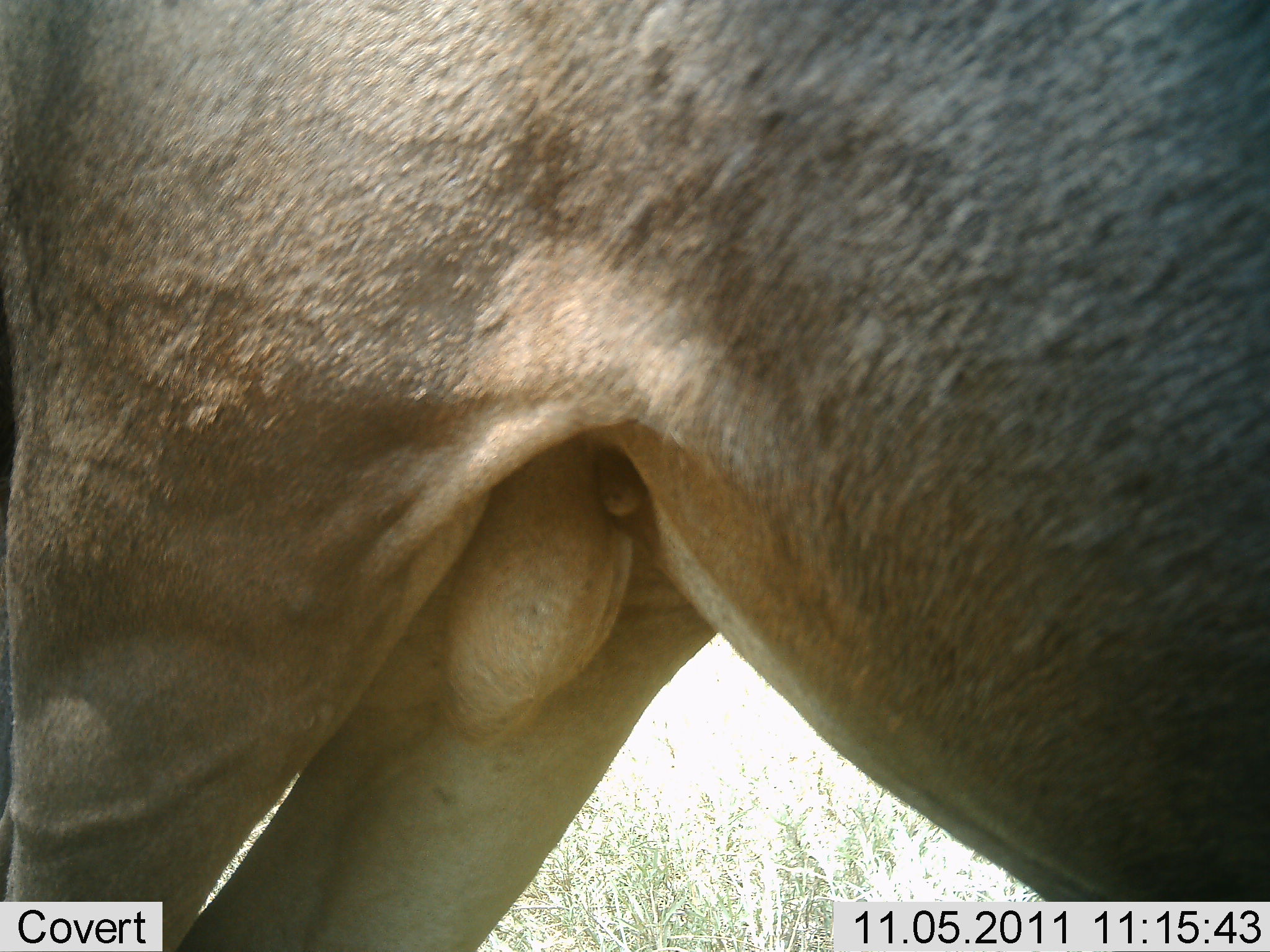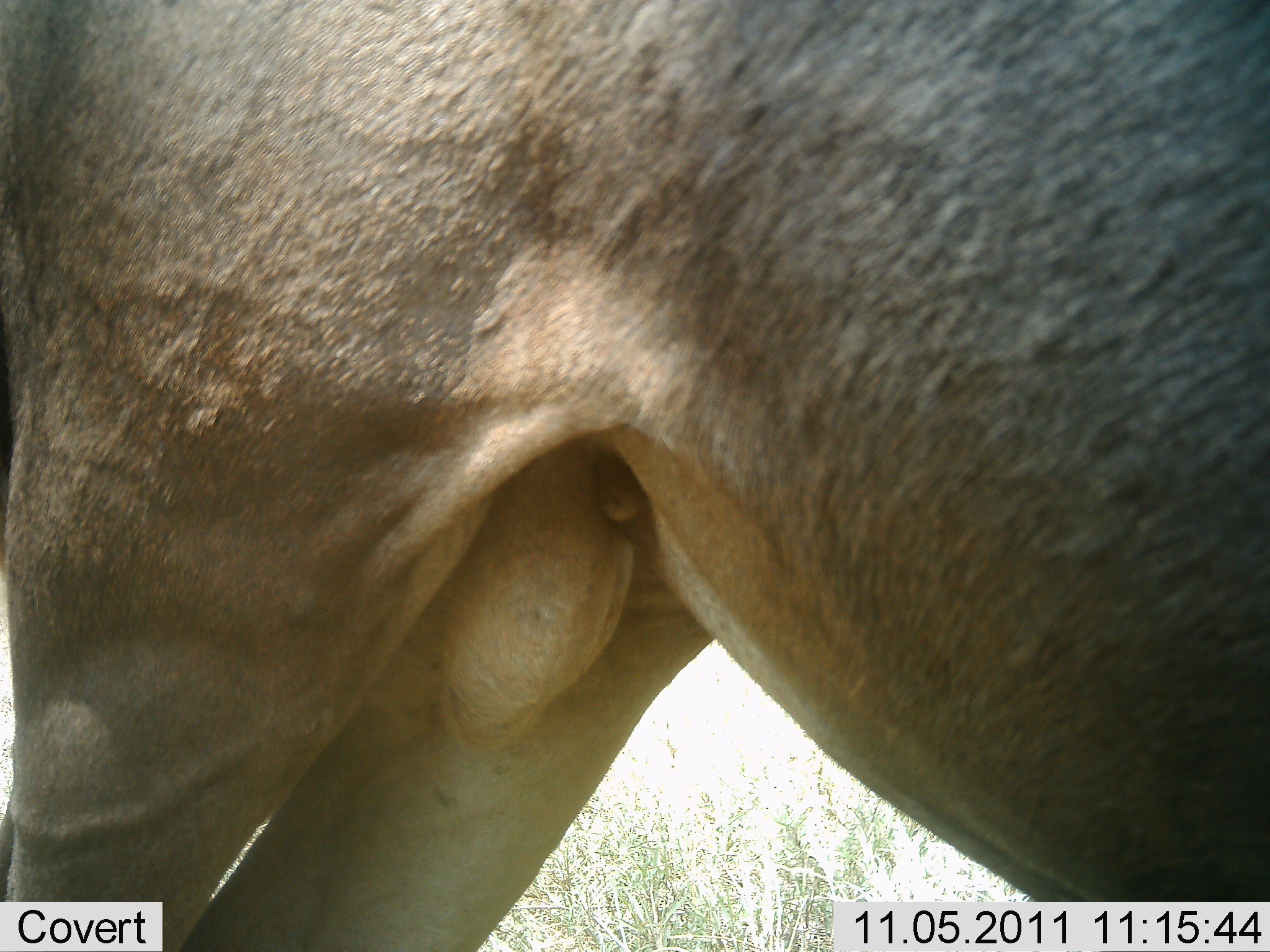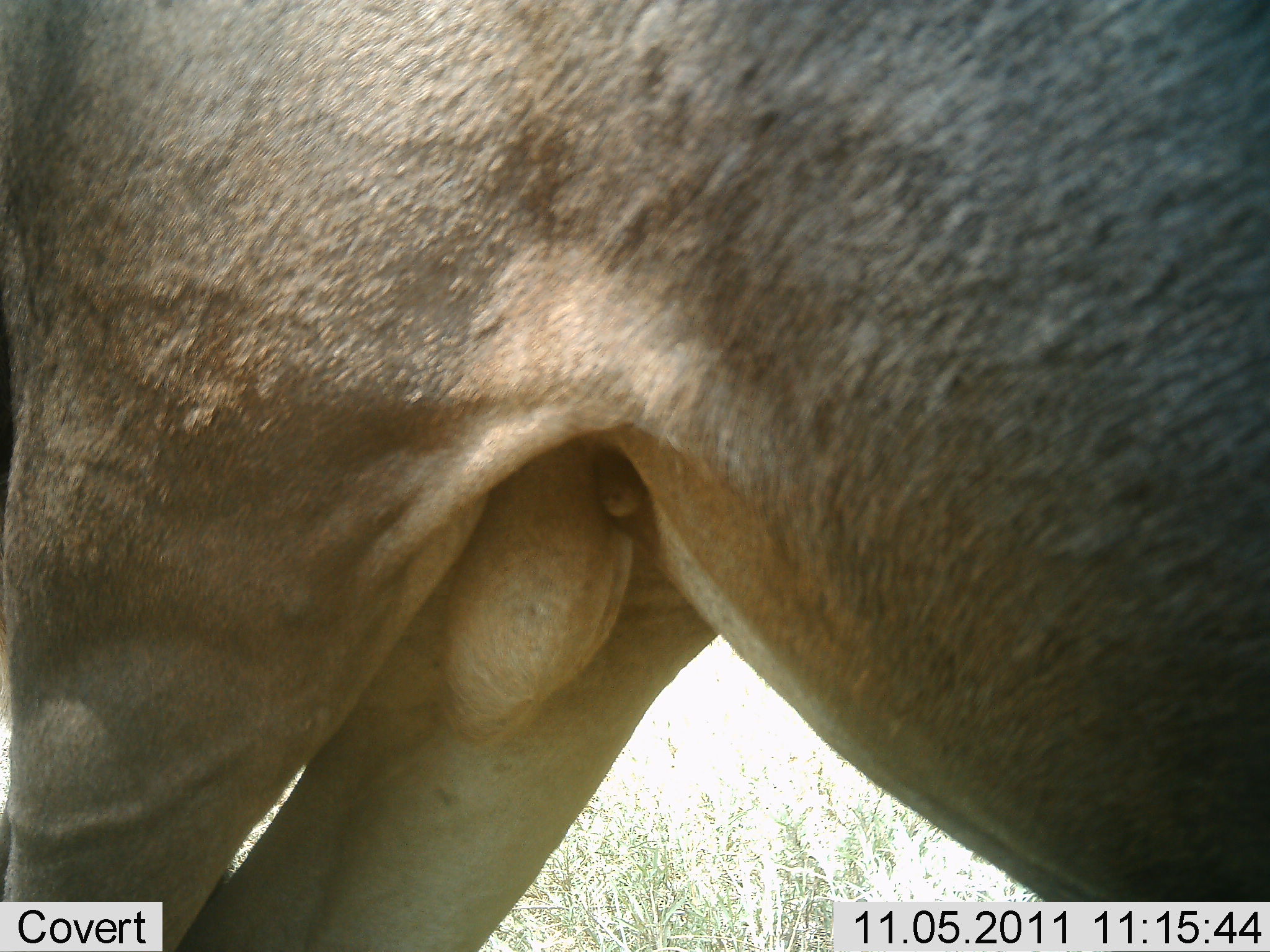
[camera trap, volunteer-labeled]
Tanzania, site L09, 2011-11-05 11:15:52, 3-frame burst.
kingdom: Animalia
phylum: Chordata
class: Mammalia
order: Artiodactyla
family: Bovidae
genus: Tragelaphus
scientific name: Tragelaphus oryx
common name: eland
Eland (Tragelaphus oryx), count 1. Behavior (volunteer vote fractions): standing 100%, resting 0%, moving 0%, interacting 0%. Young present (vote fraction): 0%. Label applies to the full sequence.